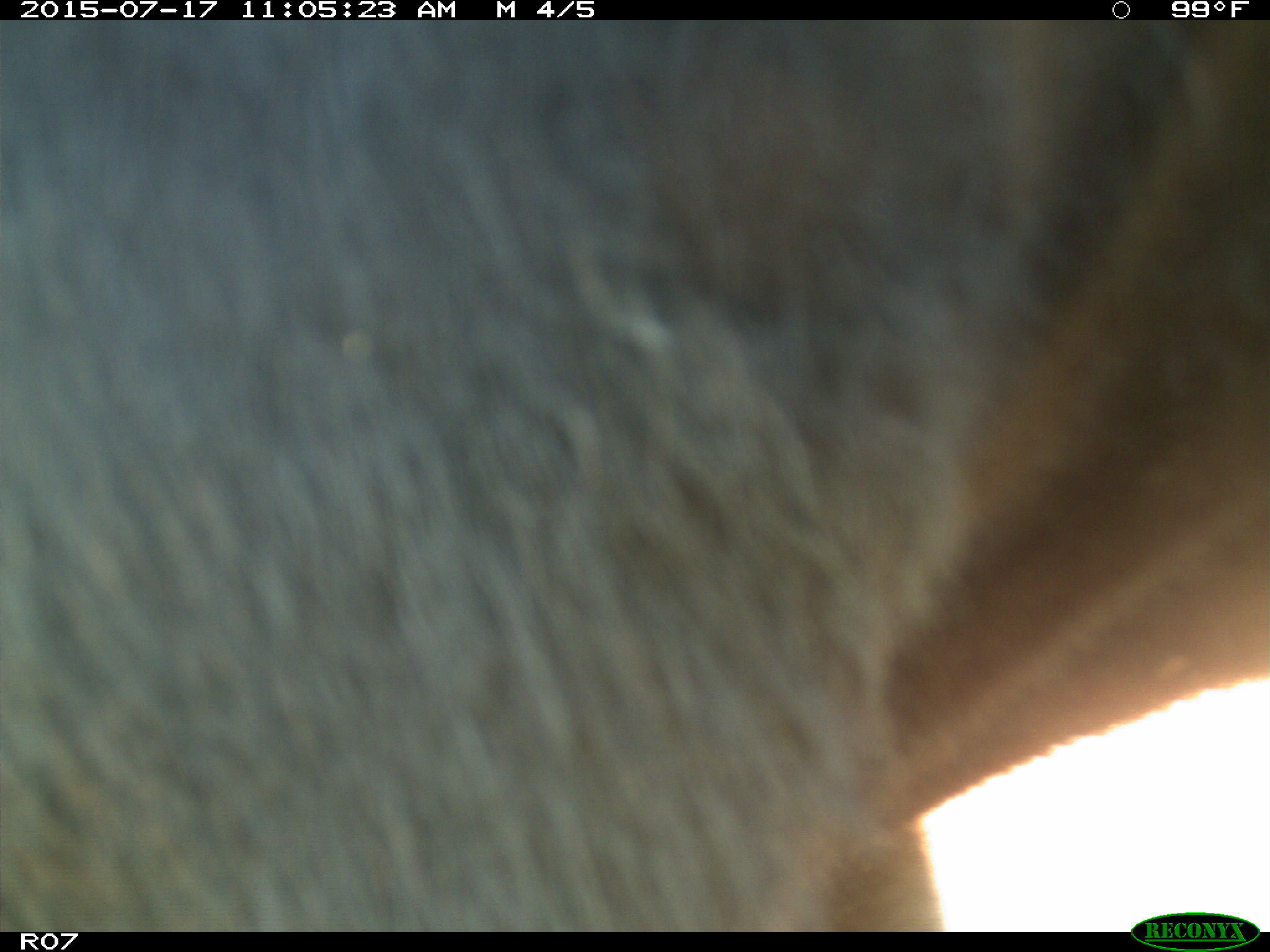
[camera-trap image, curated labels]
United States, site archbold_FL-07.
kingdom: Animalia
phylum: Chordata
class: Mammalia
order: Artiodactyla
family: Bovidae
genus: Bos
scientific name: Bos taurus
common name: domestic cow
Bos taurus (domestic cow).